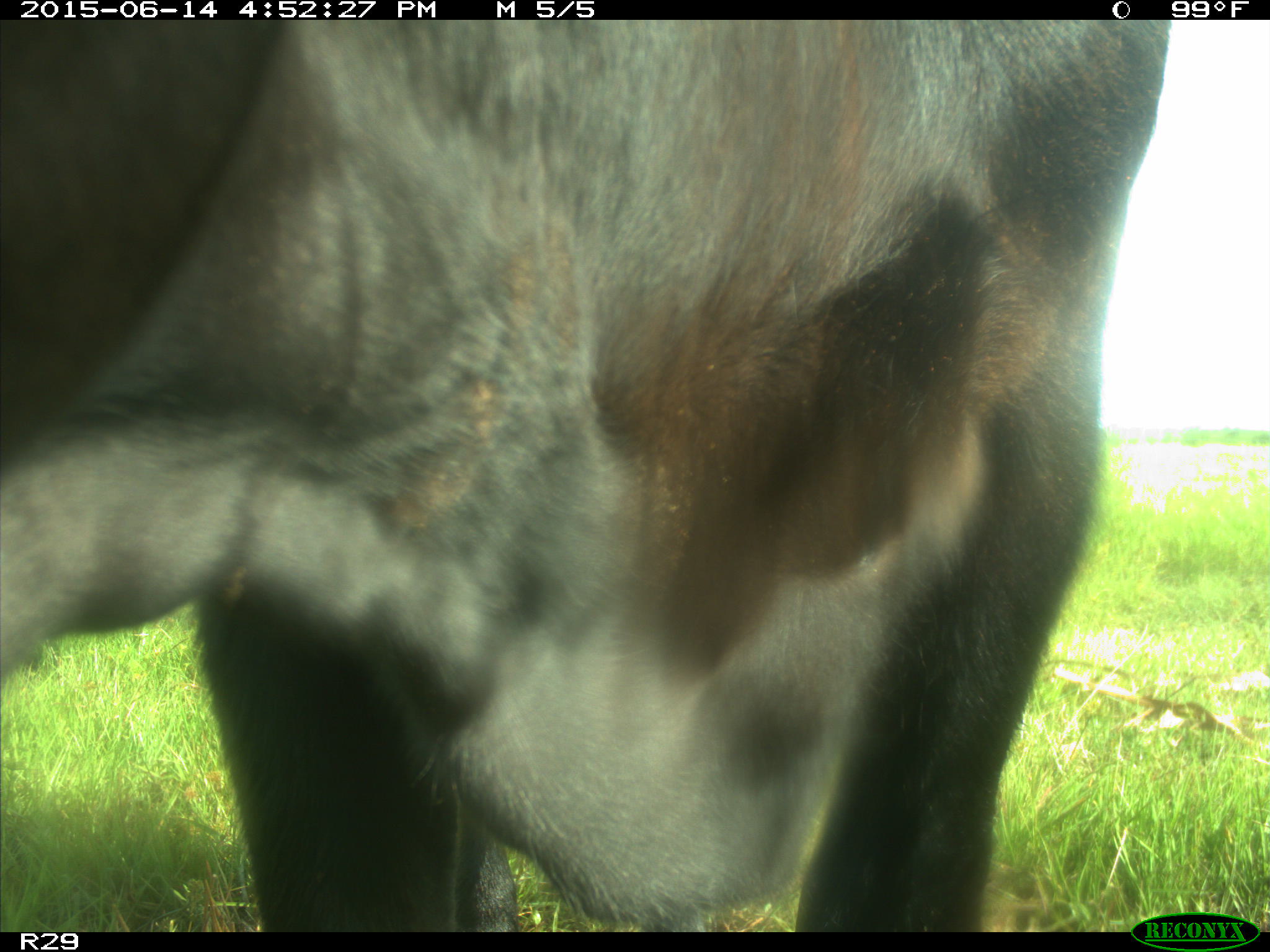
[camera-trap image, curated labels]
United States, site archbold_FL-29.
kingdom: Animalia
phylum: Chordata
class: Mammalia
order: Artiodactyla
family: Bovidae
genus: Bos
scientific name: Bos taurus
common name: domestic cow